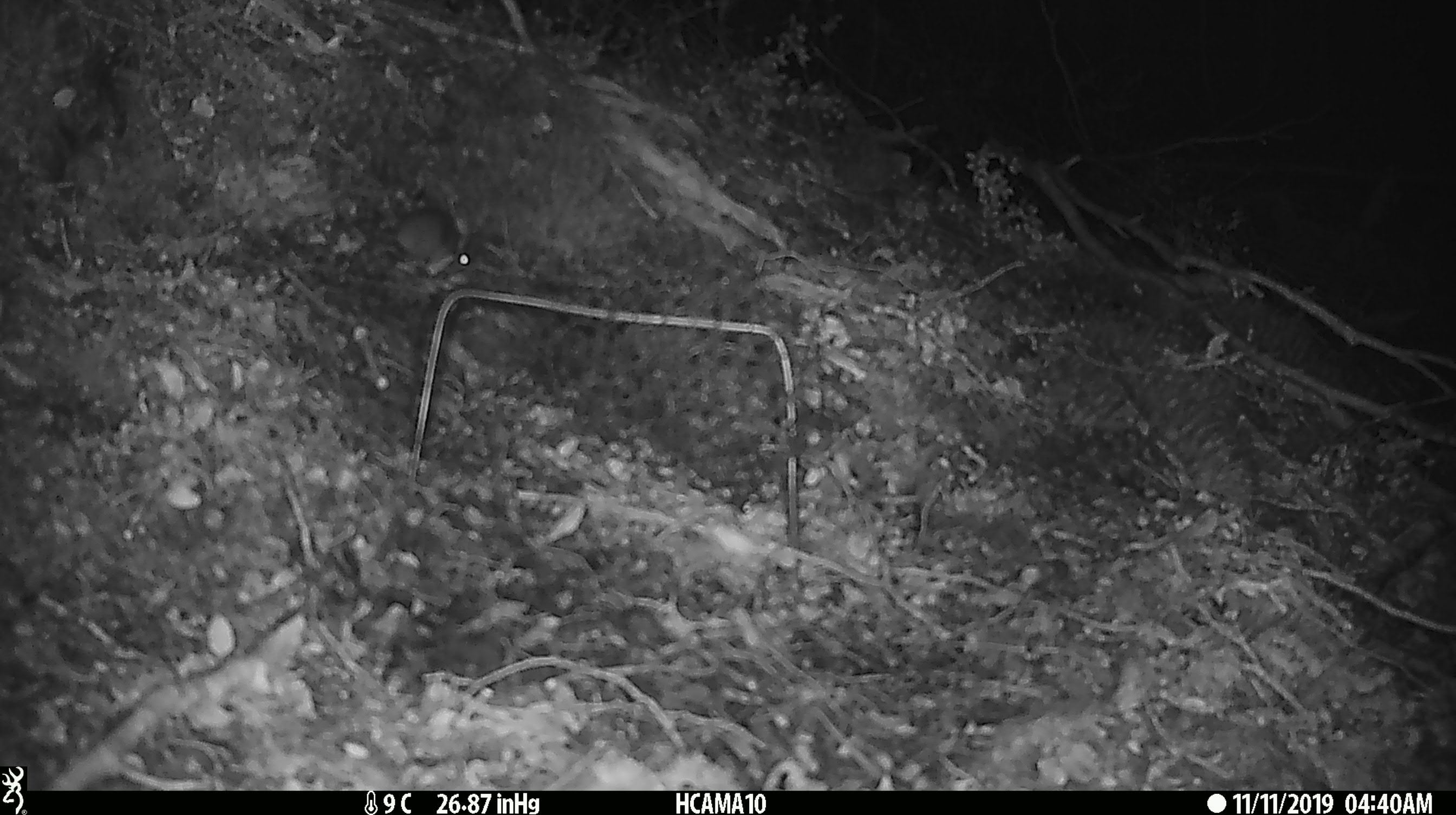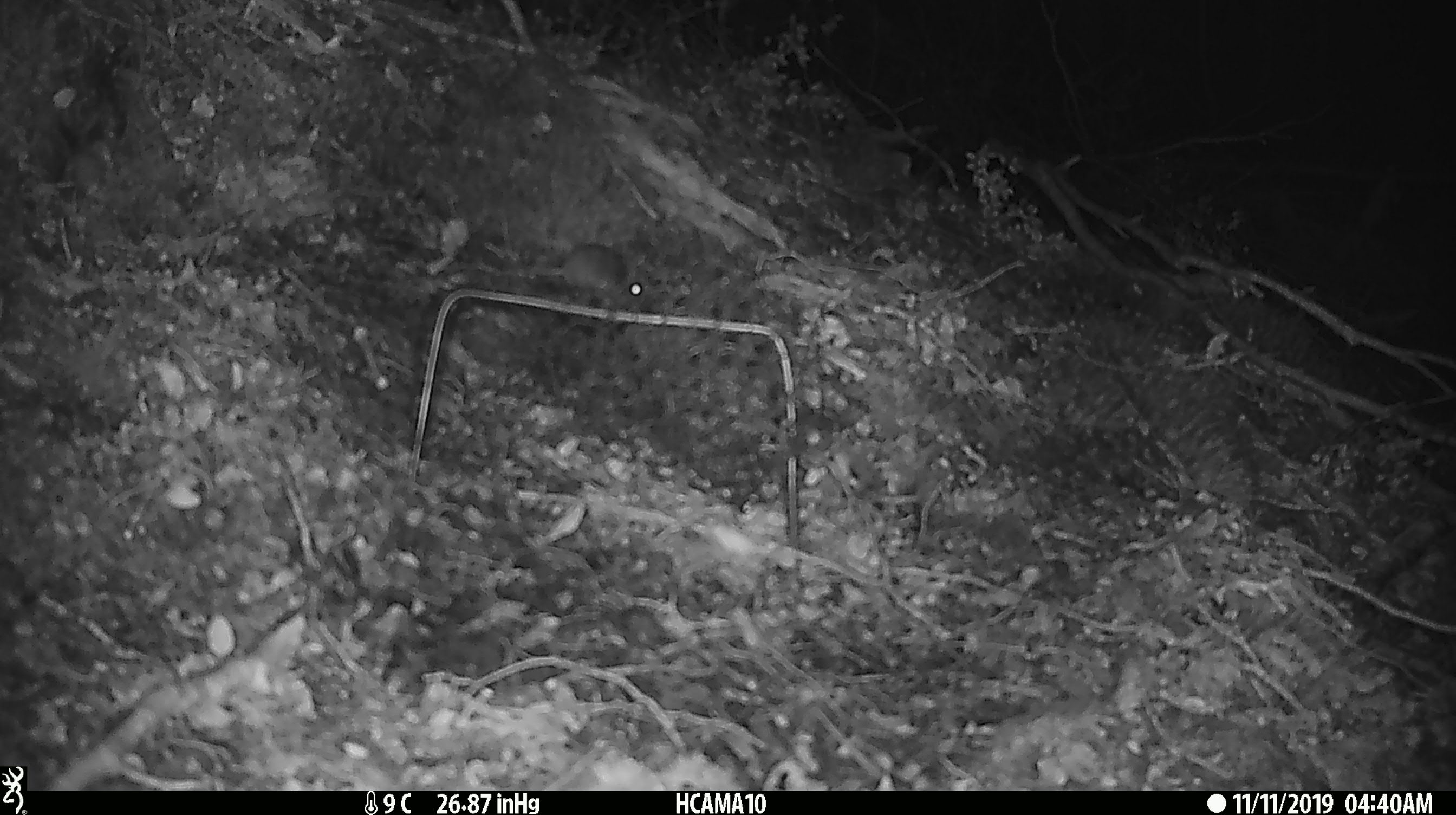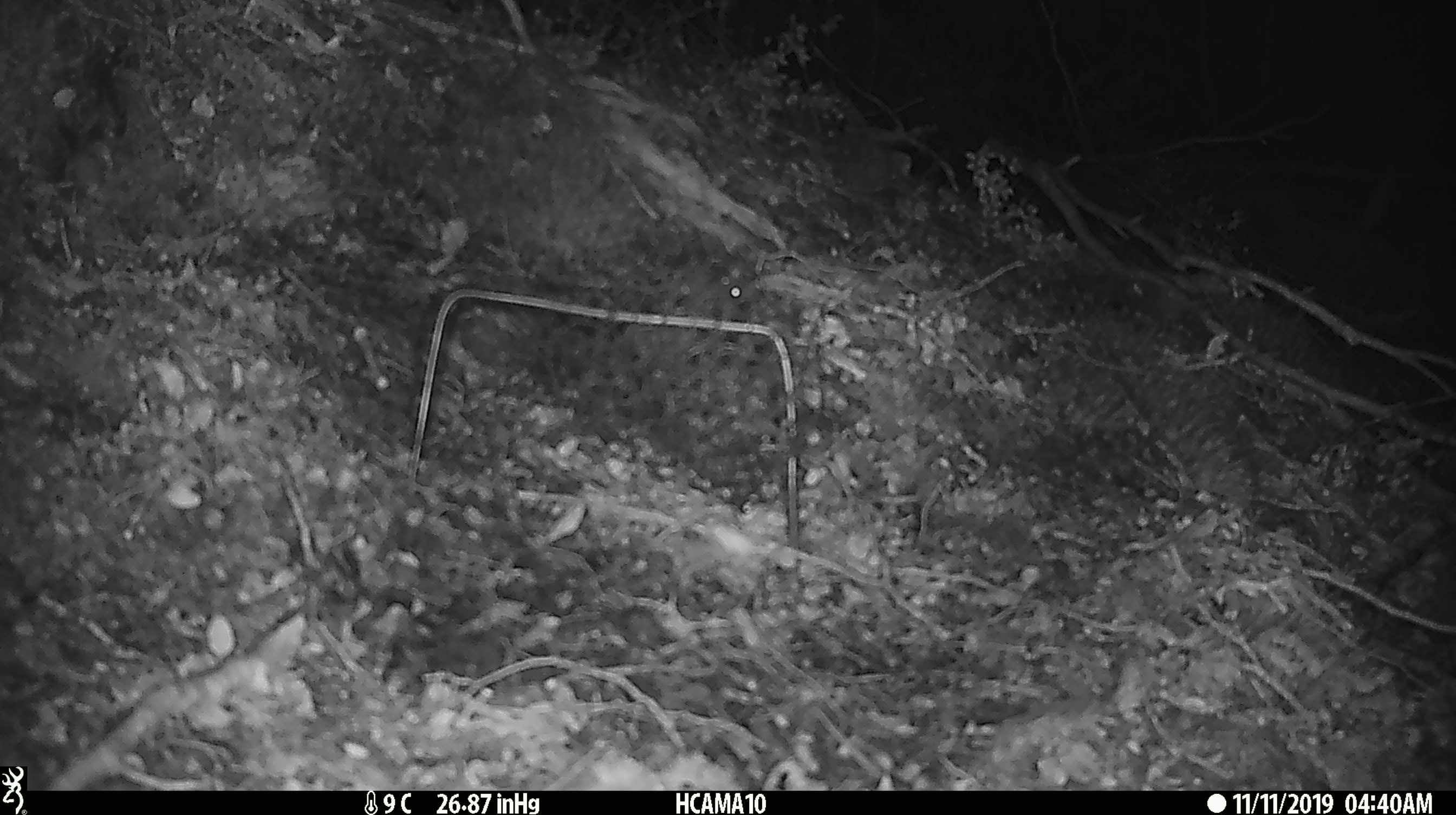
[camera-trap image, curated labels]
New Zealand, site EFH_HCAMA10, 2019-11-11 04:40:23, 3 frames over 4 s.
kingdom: Animalia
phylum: Chordata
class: Mammalia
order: Rodentia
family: Muridae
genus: Mus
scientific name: Mus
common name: mouse